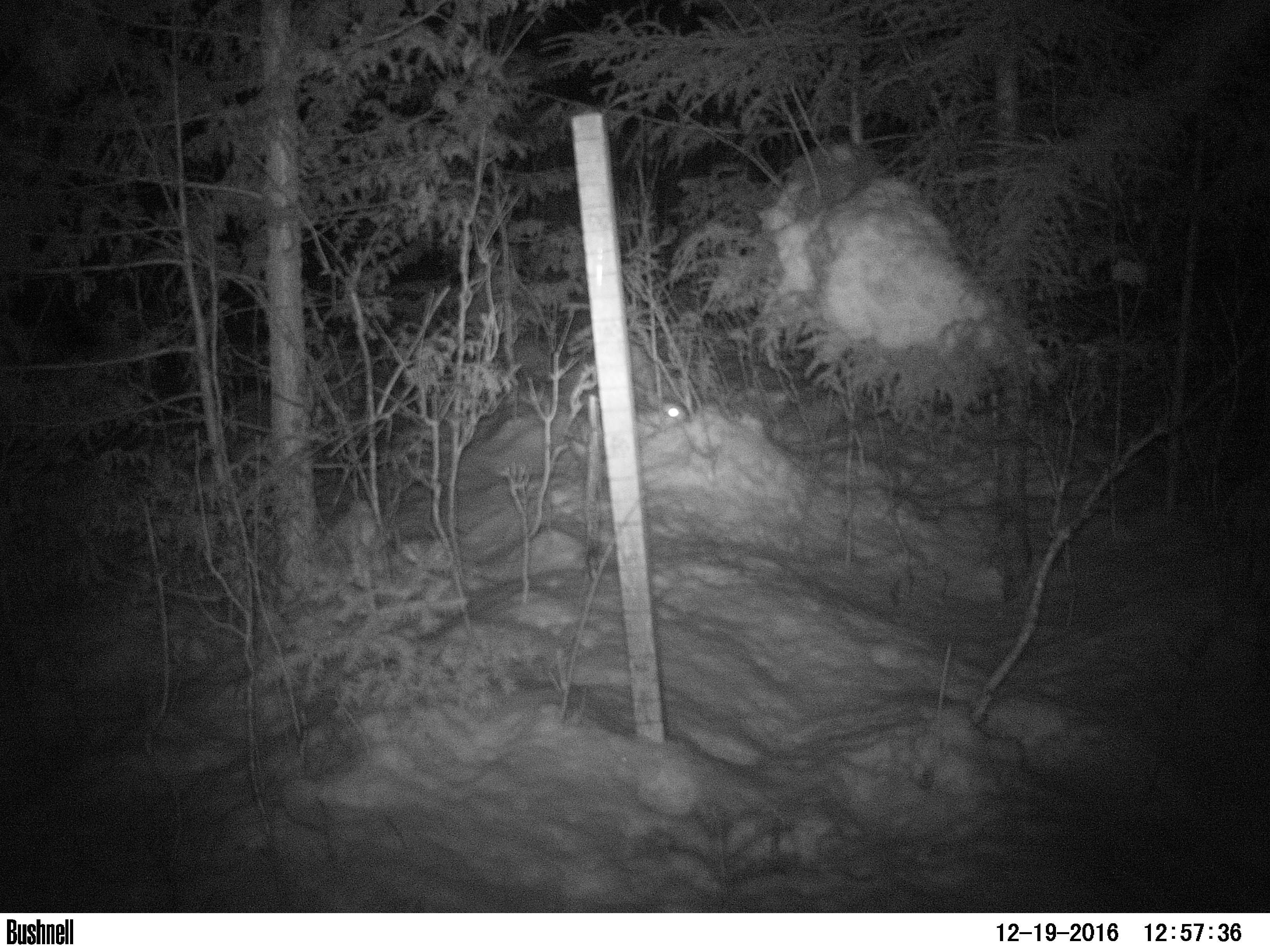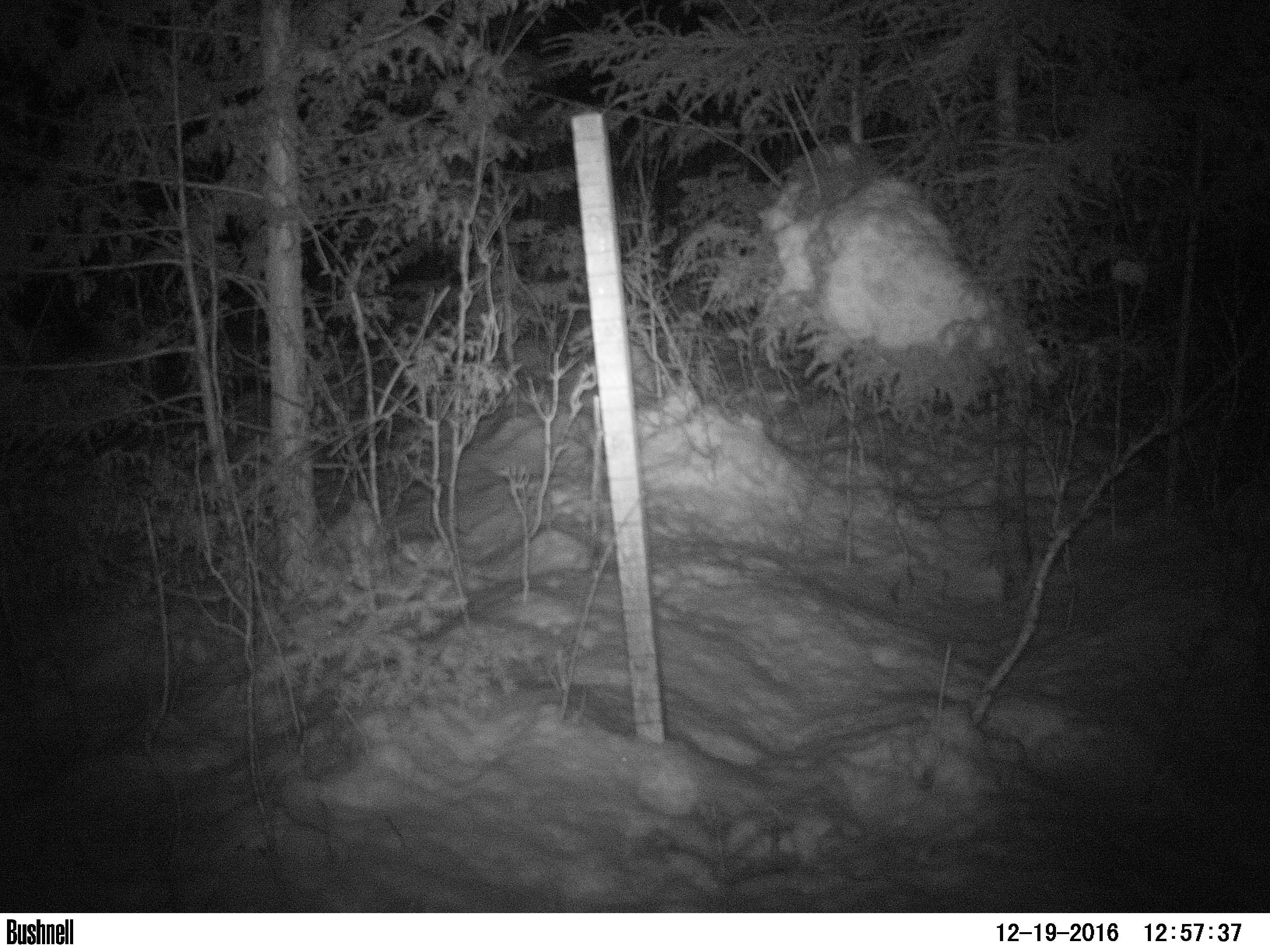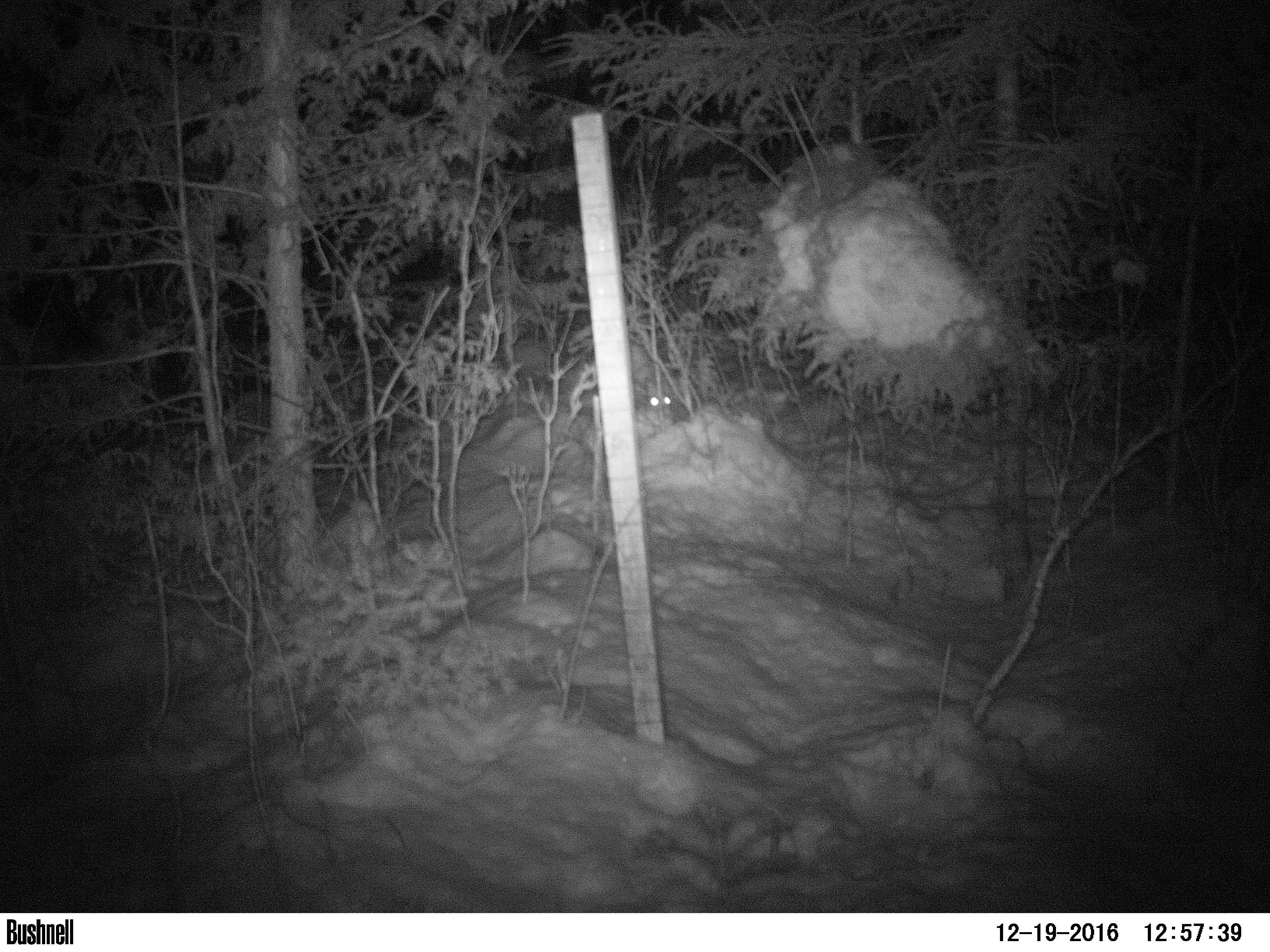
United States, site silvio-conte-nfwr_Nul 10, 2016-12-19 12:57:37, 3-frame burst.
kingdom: Animalia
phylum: Chordata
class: Mammalia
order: Lagomorpha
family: Leporidae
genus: Lepus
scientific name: Lepus americanus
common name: snowshoe hare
Snowshoe hare (Lepus americanus).